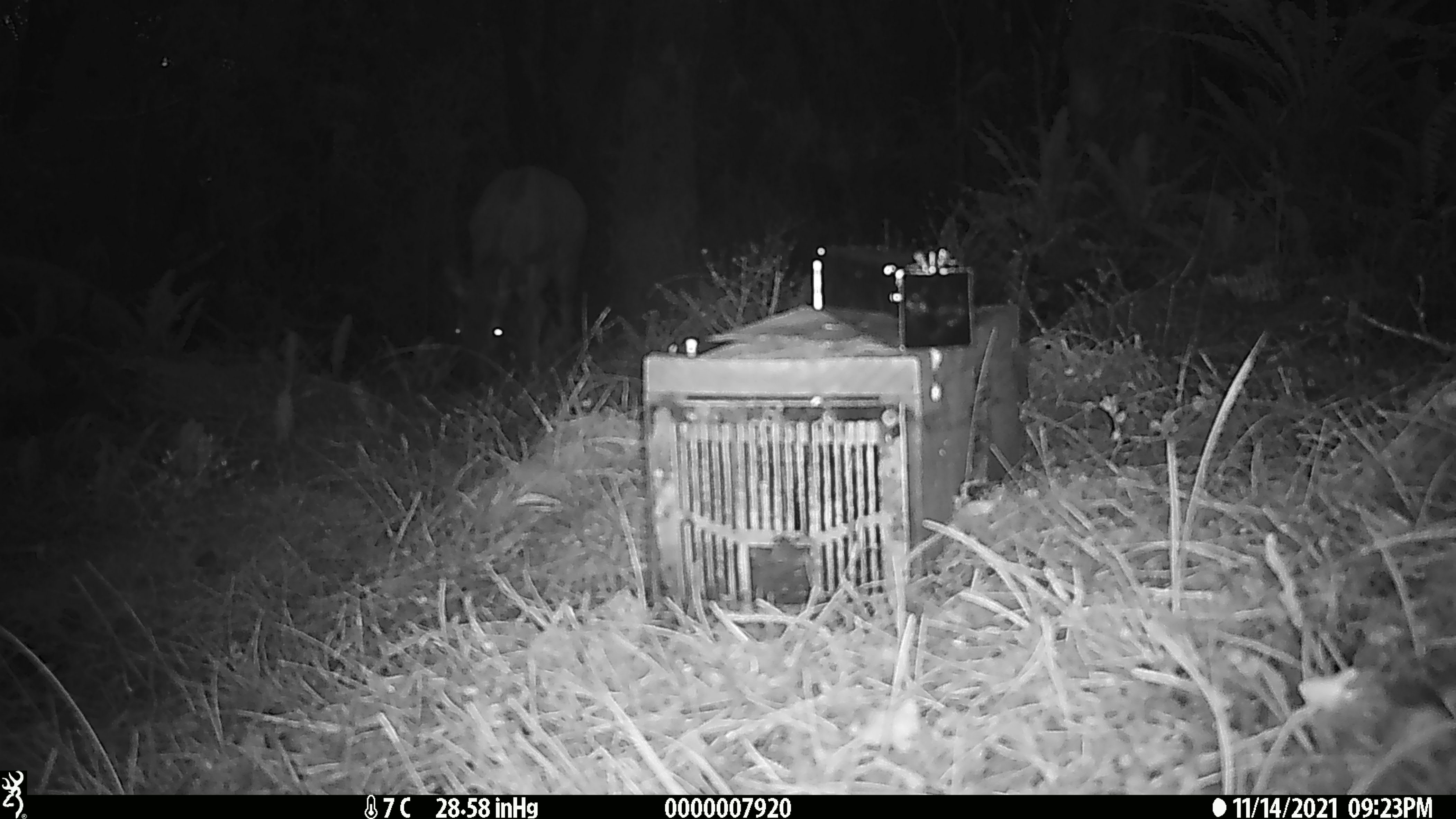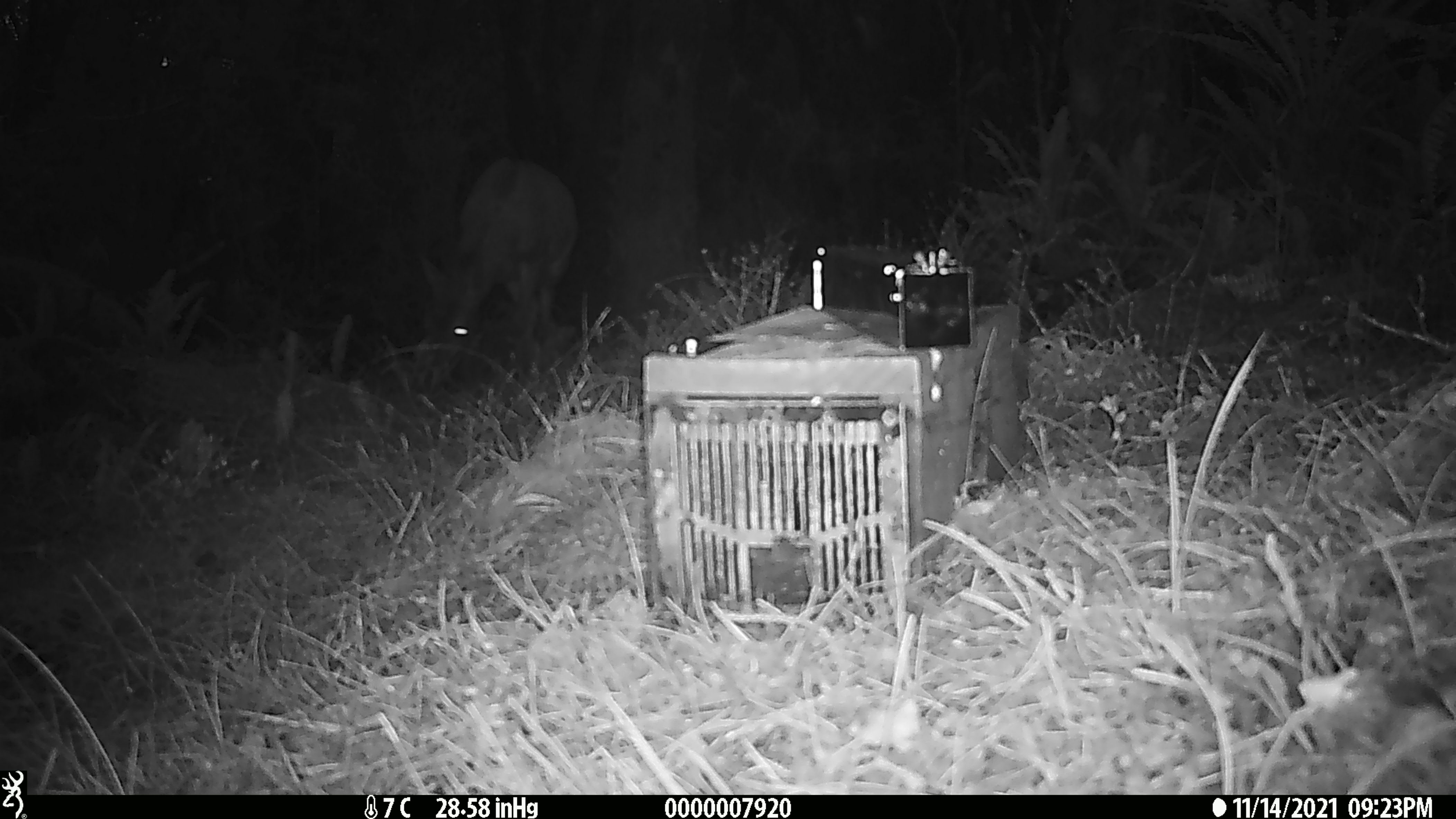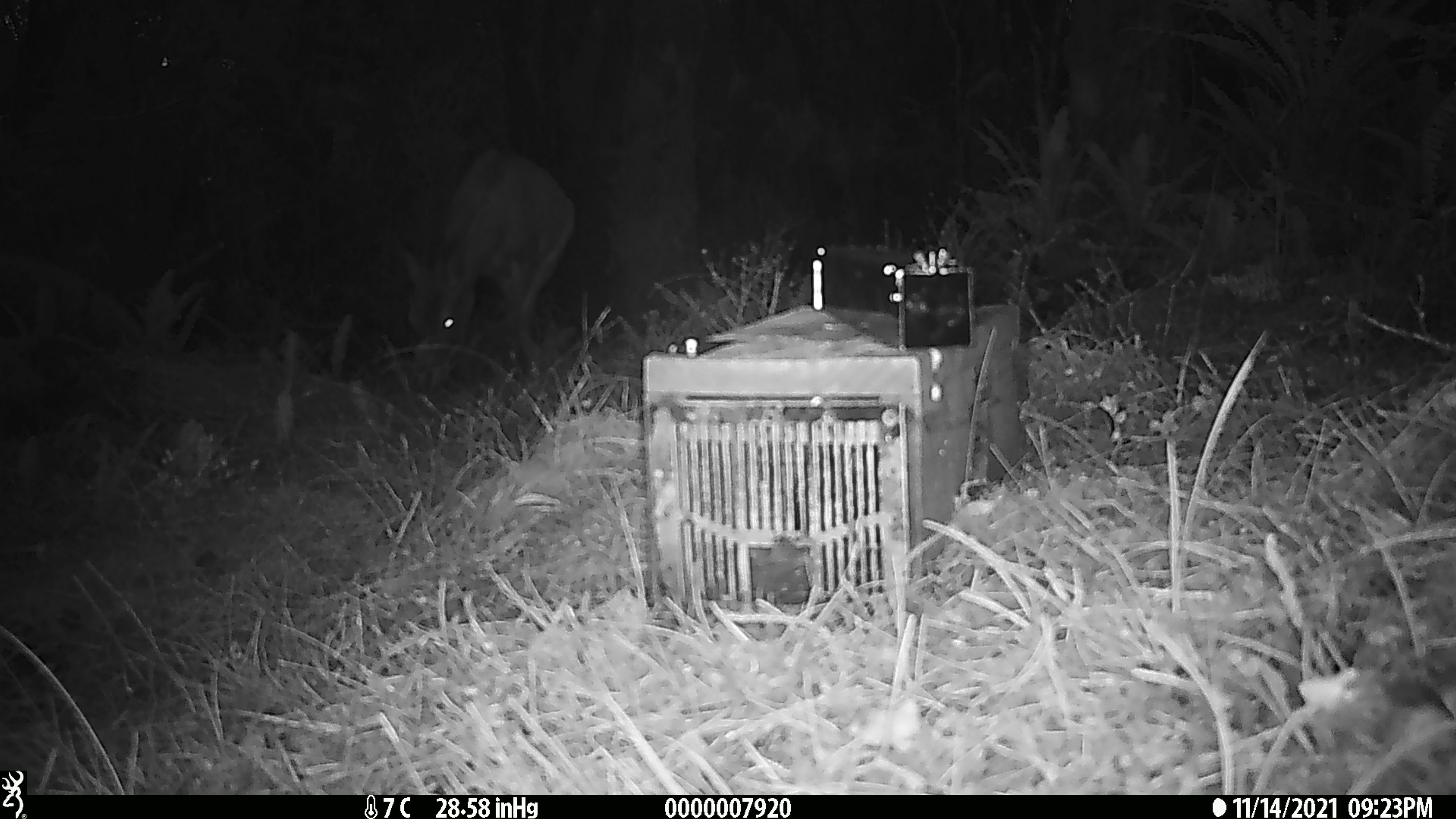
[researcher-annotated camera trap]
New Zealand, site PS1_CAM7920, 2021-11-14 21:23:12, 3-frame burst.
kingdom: Animalia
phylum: Chordata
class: Mammalia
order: Artiodactyla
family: Cervidae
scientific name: Cervidae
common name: deer